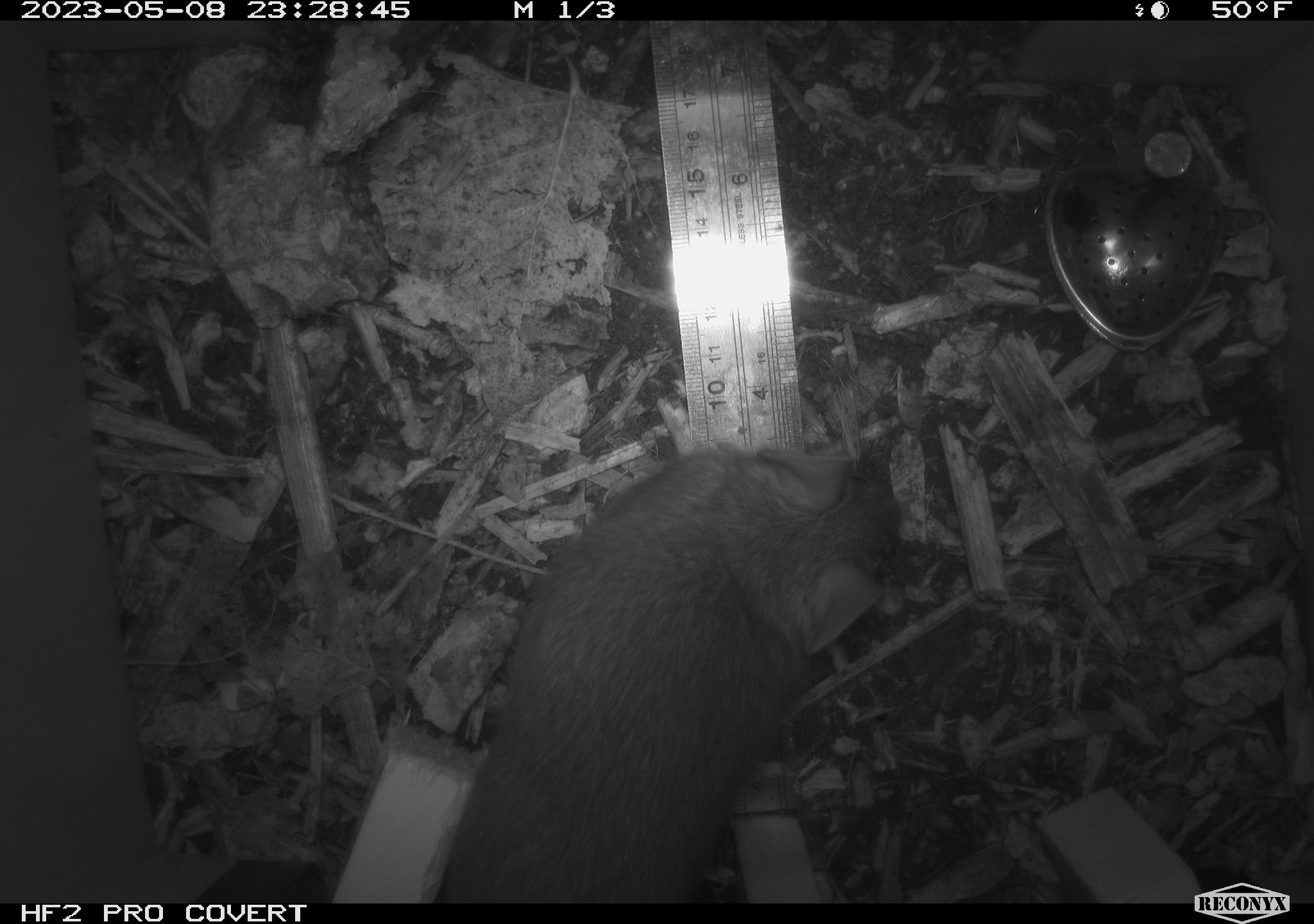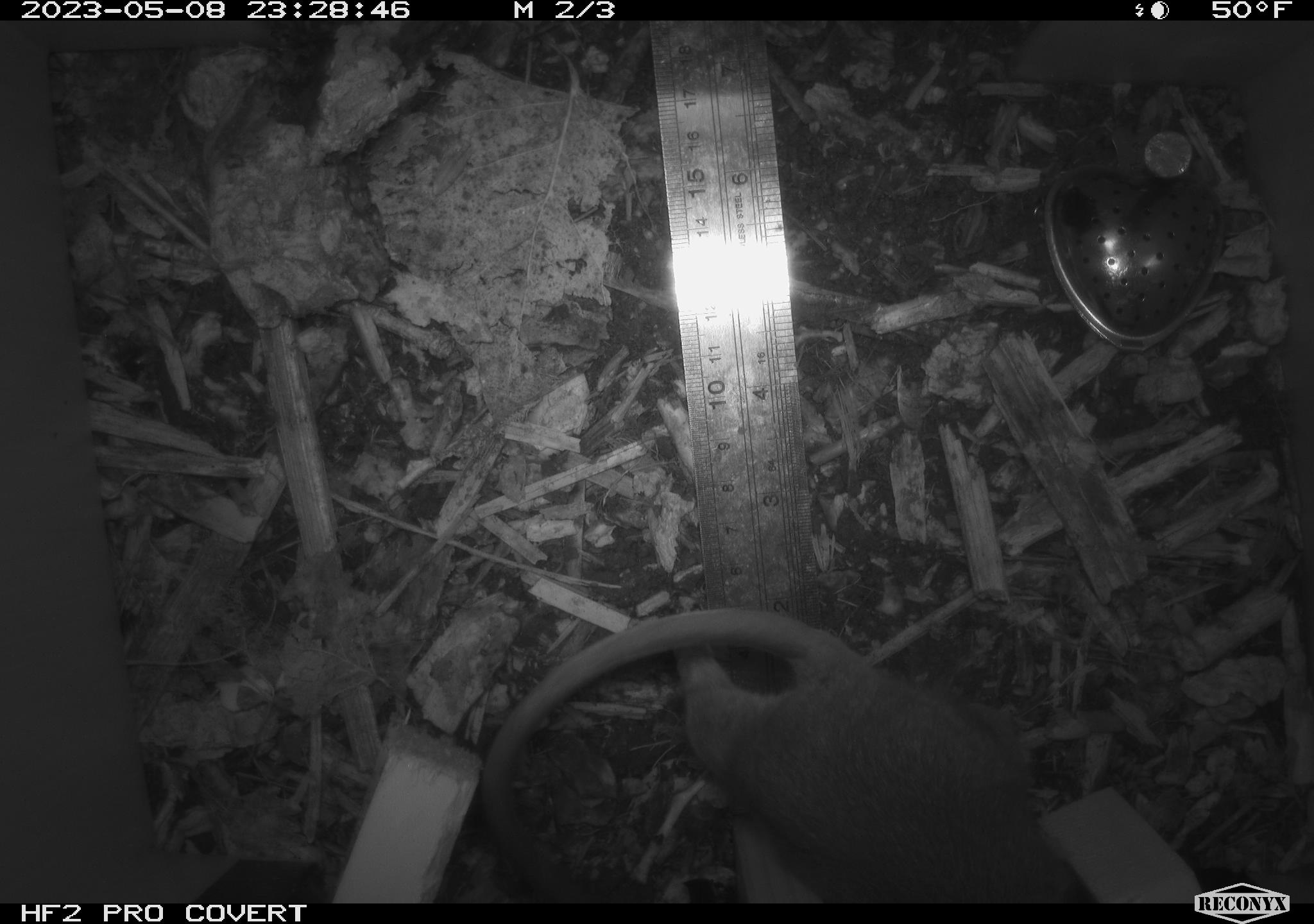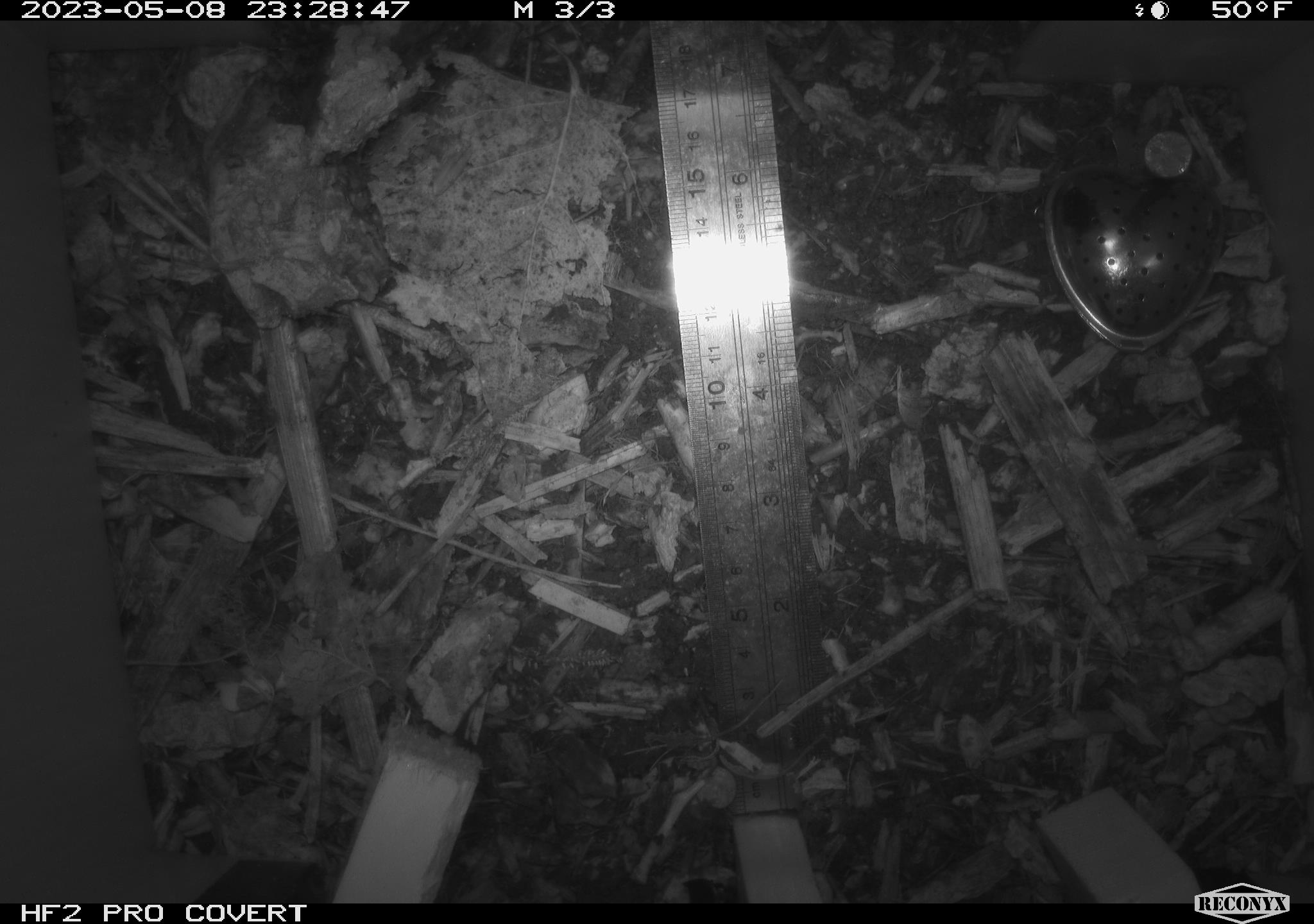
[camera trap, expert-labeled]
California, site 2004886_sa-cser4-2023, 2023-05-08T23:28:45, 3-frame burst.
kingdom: Animalia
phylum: Chordata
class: Mammalia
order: Rodentia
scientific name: Rodentia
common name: mouse species